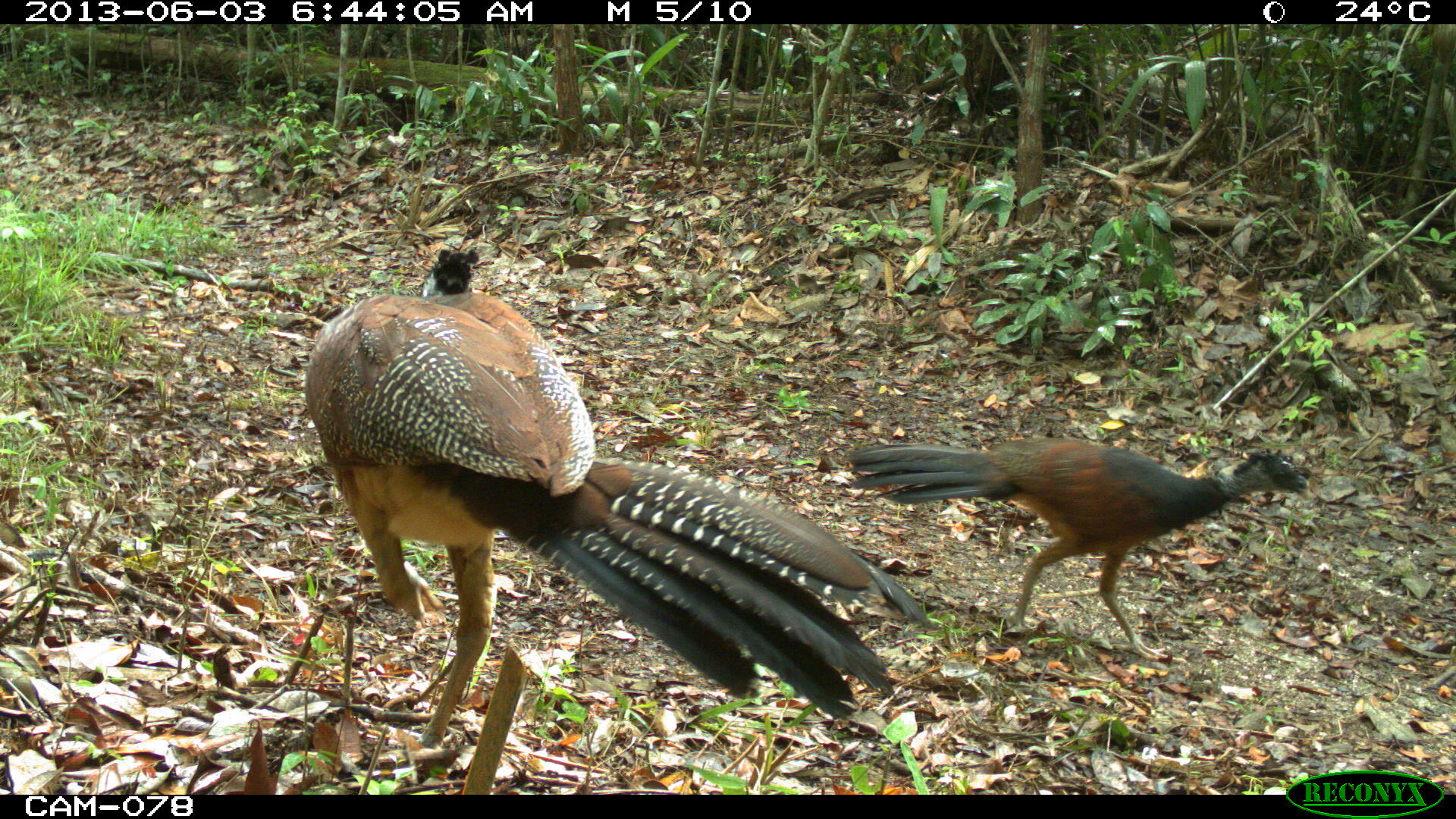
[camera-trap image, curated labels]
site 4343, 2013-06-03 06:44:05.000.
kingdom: Animalia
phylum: Chordata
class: Aves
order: Galliformes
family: Cracidae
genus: Crax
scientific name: Crax rubra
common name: great curassow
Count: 2.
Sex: female.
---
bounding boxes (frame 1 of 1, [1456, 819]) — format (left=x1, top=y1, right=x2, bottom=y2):
crax rubra: (left=303, top=247, right=931, bottom=750); (left=848, top=436, right=1308, bottom=661)